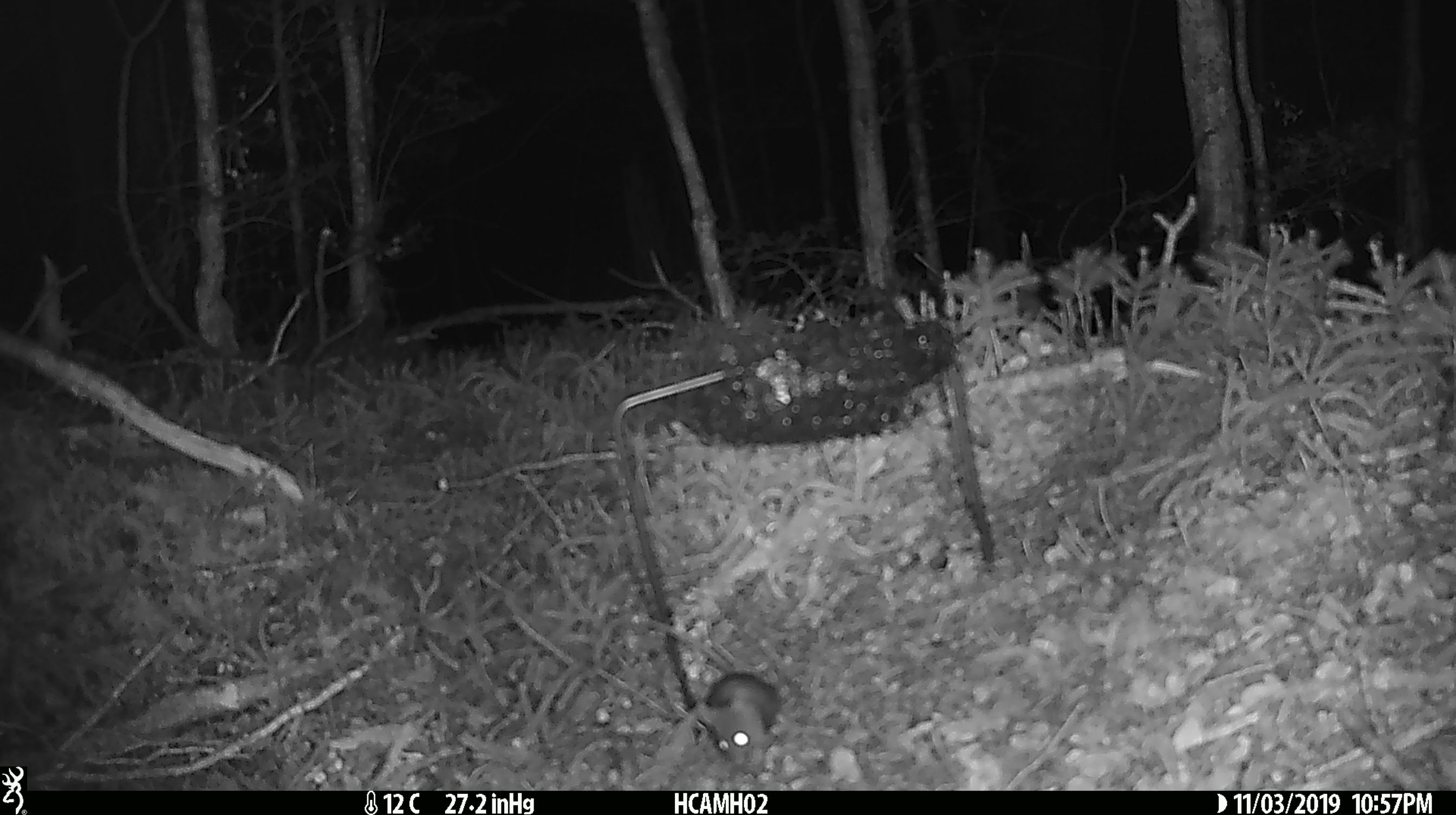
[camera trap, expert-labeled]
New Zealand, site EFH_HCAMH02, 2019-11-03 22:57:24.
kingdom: Animalia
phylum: Chordata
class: Mammalia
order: Rodentia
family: Muridae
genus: Mus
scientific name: Mus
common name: mouse